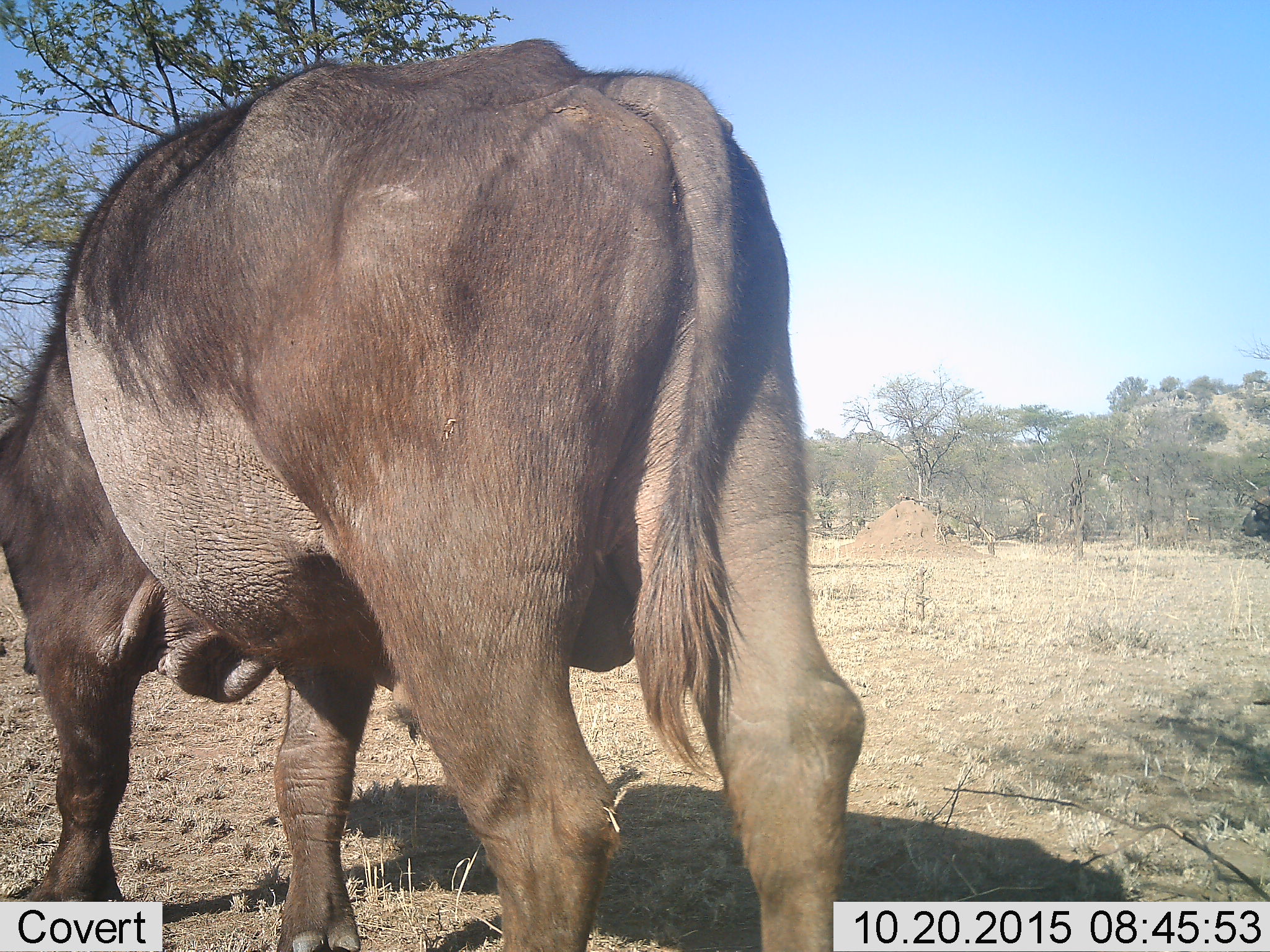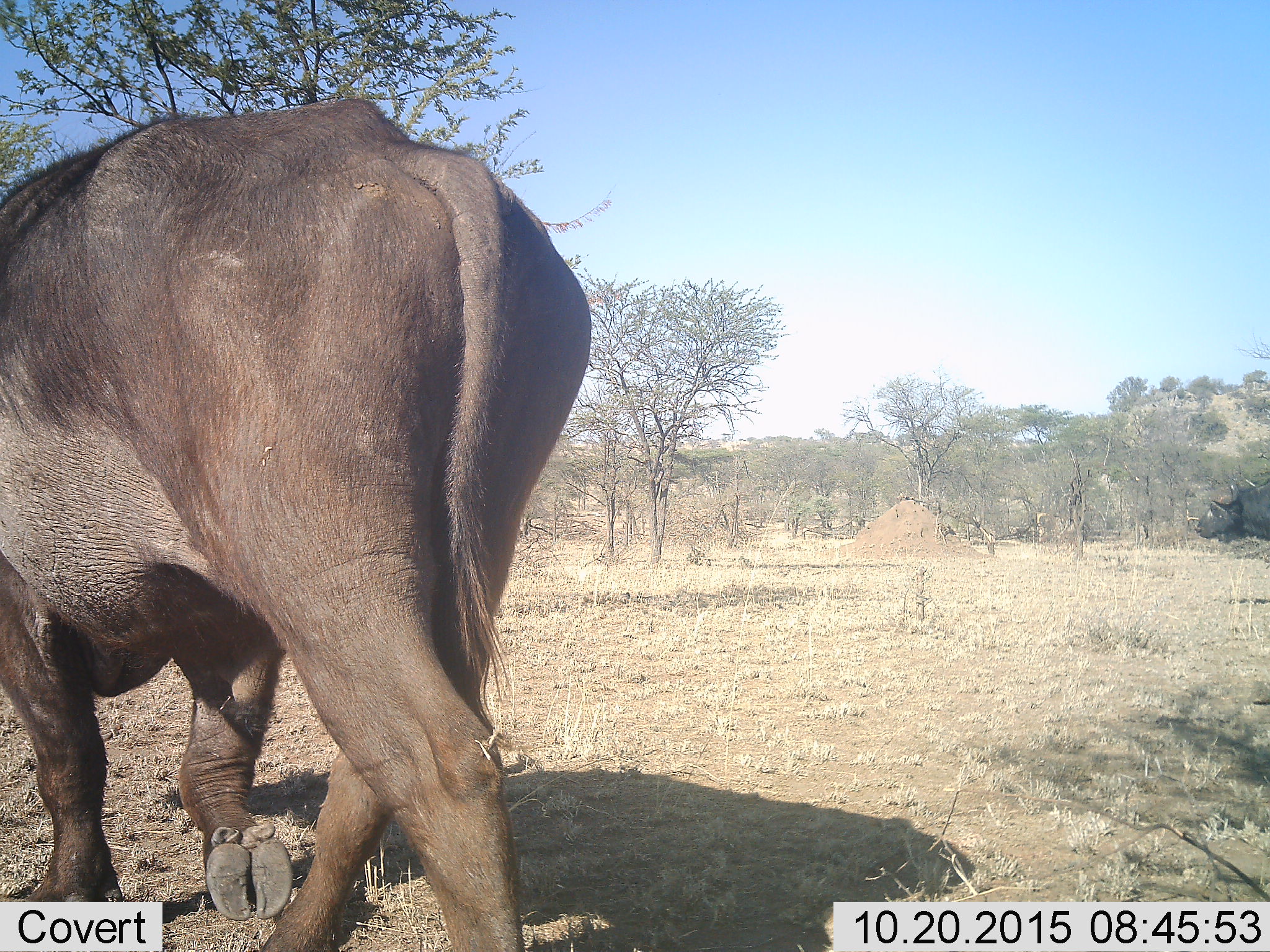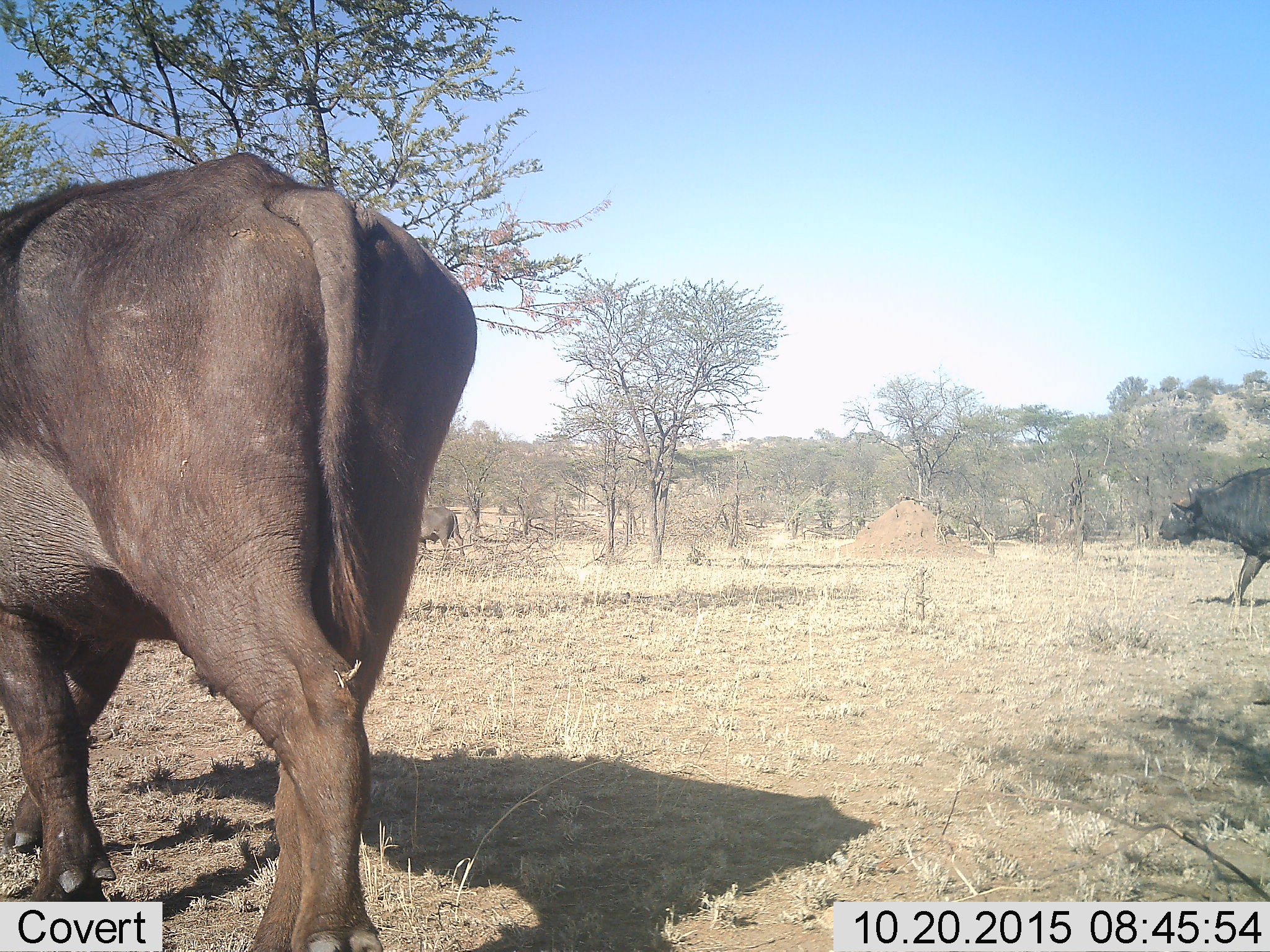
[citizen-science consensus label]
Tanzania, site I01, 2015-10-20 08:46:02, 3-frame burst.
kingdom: Animalia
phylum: Chordata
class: Mammalia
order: Artiodactyla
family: Bovidae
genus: Syncerus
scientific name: Syncerus caffer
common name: cape buffalo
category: buffalo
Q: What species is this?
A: Buffalo (cape buffalo) (Syncerus caffer).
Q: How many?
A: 3.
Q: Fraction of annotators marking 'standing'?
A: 22%.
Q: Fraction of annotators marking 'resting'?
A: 0%.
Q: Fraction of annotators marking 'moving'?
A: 89%.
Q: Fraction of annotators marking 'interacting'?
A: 0%.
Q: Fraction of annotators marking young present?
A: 0%.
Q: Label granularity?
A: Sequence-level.